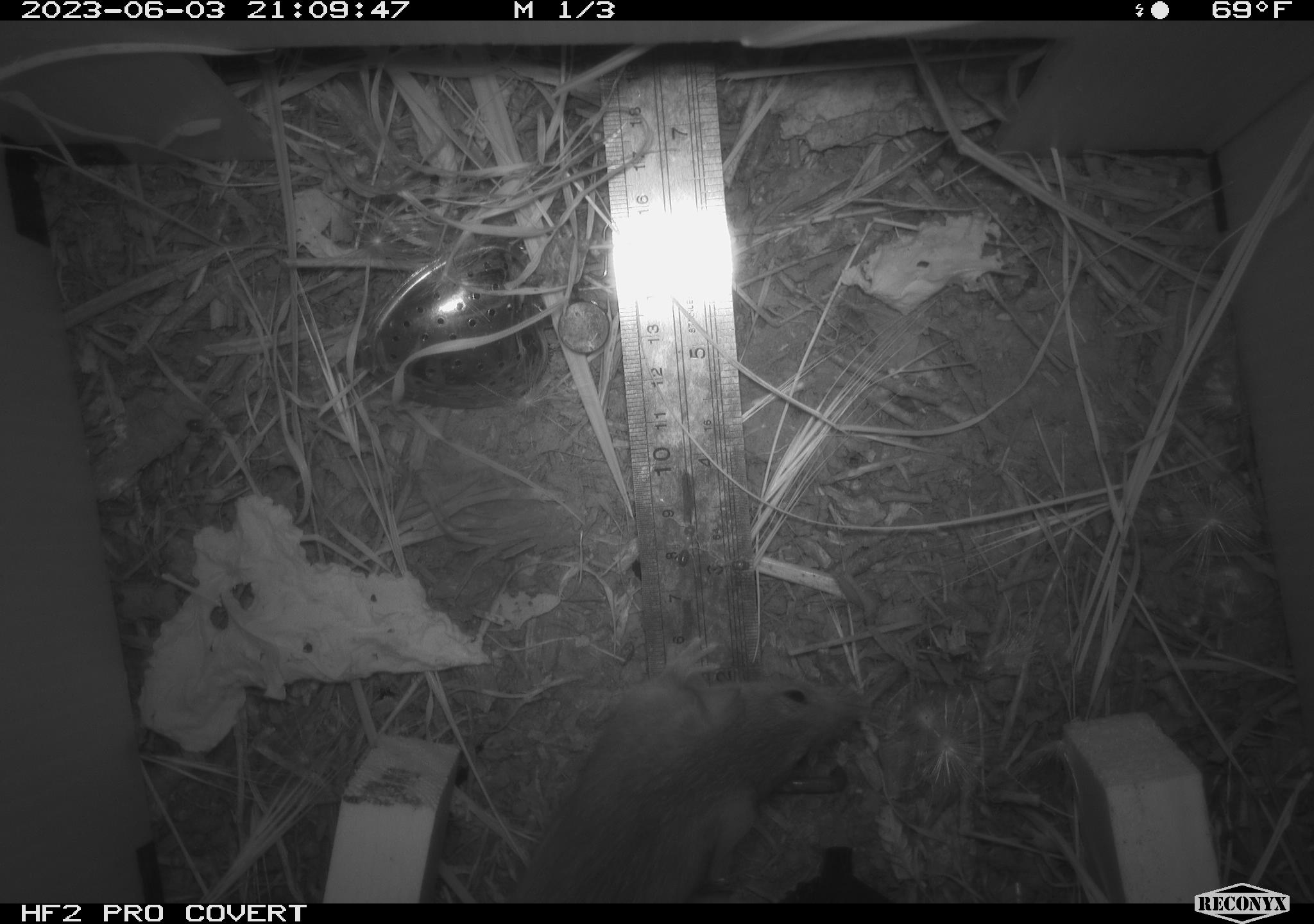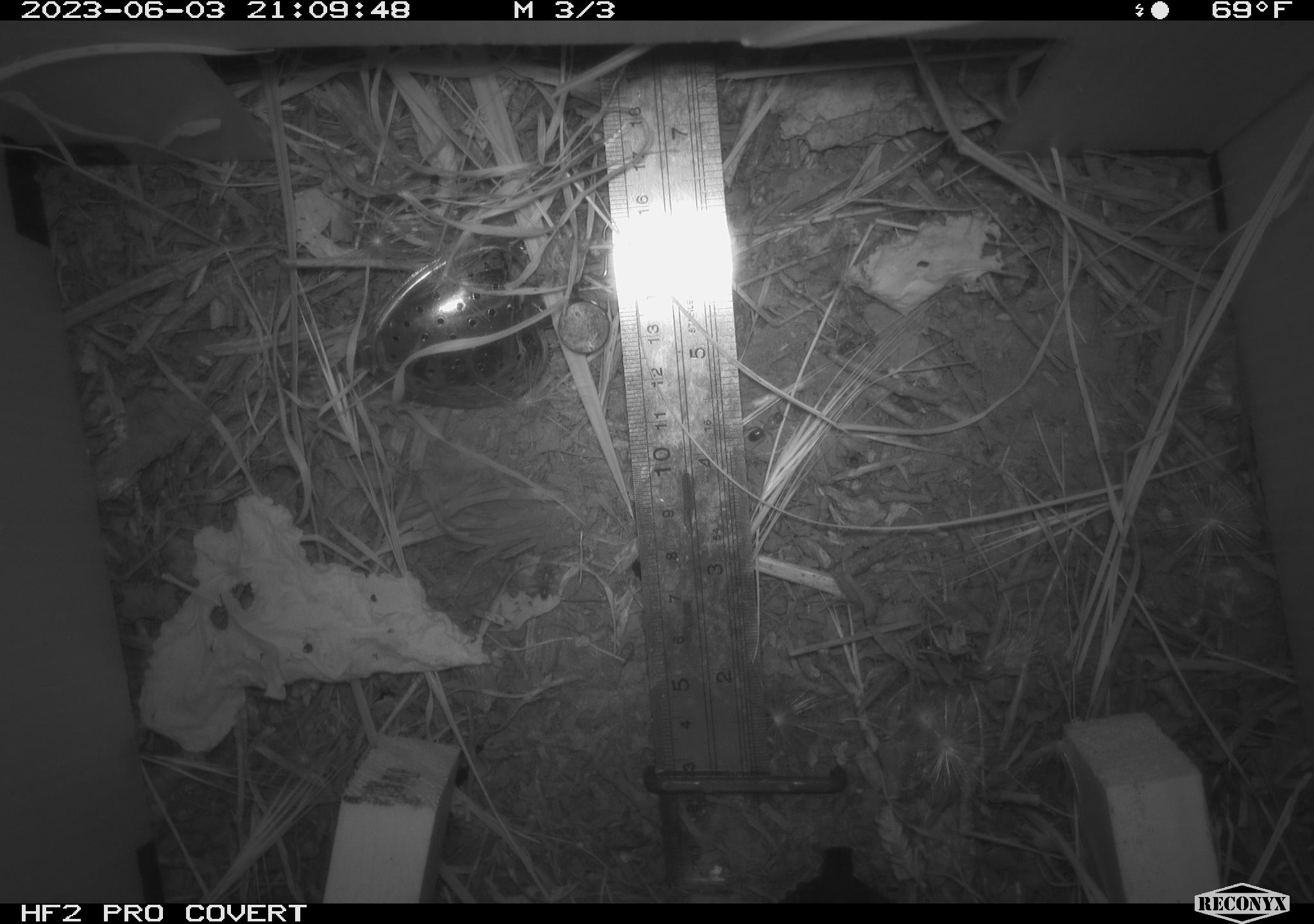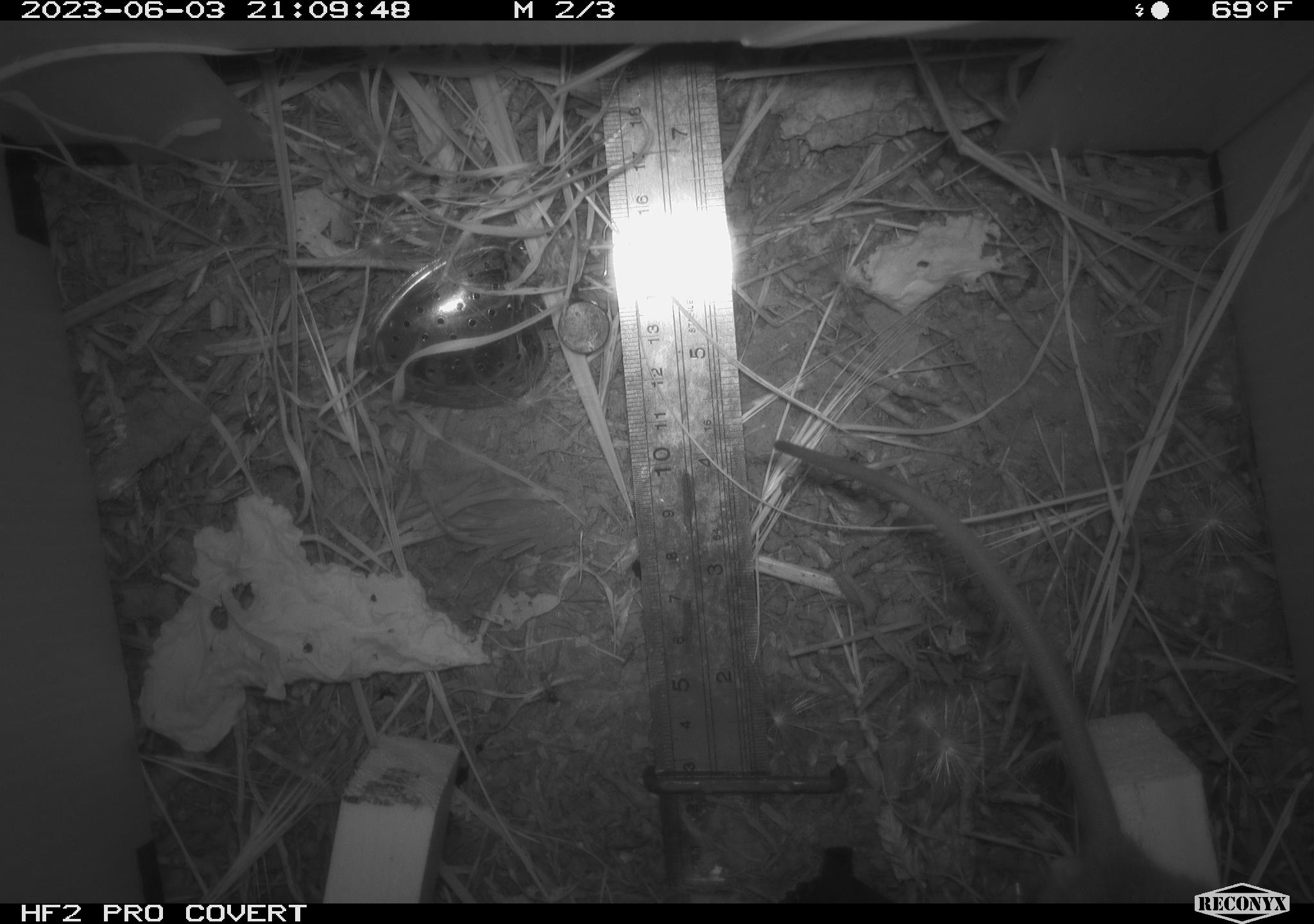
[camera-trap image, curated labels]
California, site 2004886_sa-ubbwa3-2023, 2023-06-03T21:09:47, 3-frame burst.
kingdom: Animalia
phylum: Chordata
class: Mammalia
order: Rodentia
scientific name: Rodentia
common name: mouse species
Mouse species (Rodentia).